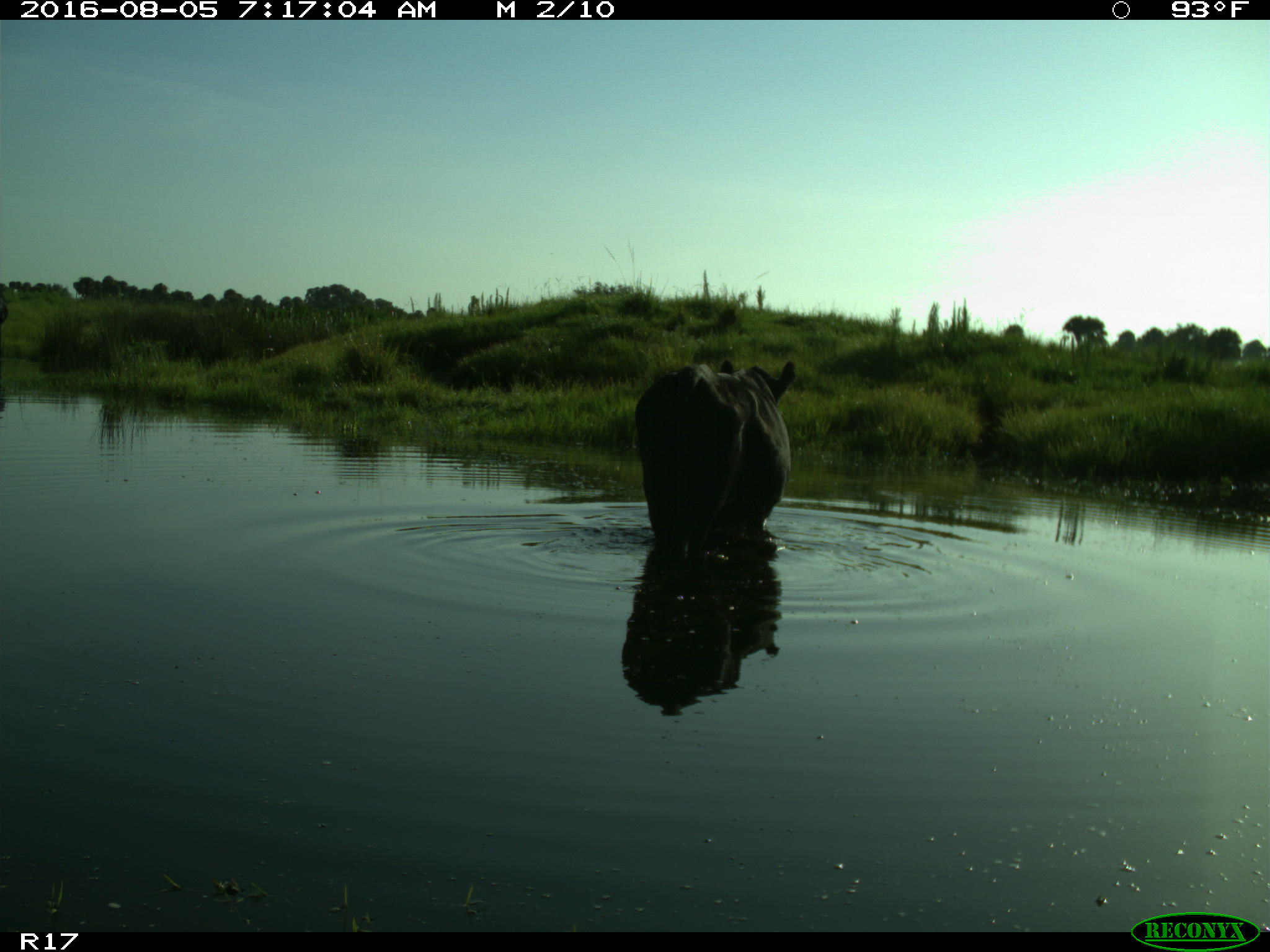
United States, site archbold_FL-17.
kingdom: Animalia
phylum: Chordata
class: Mammalia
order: Artiodactyla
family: Bovidae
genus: Bos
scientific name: Bos taurus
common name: domestic cow